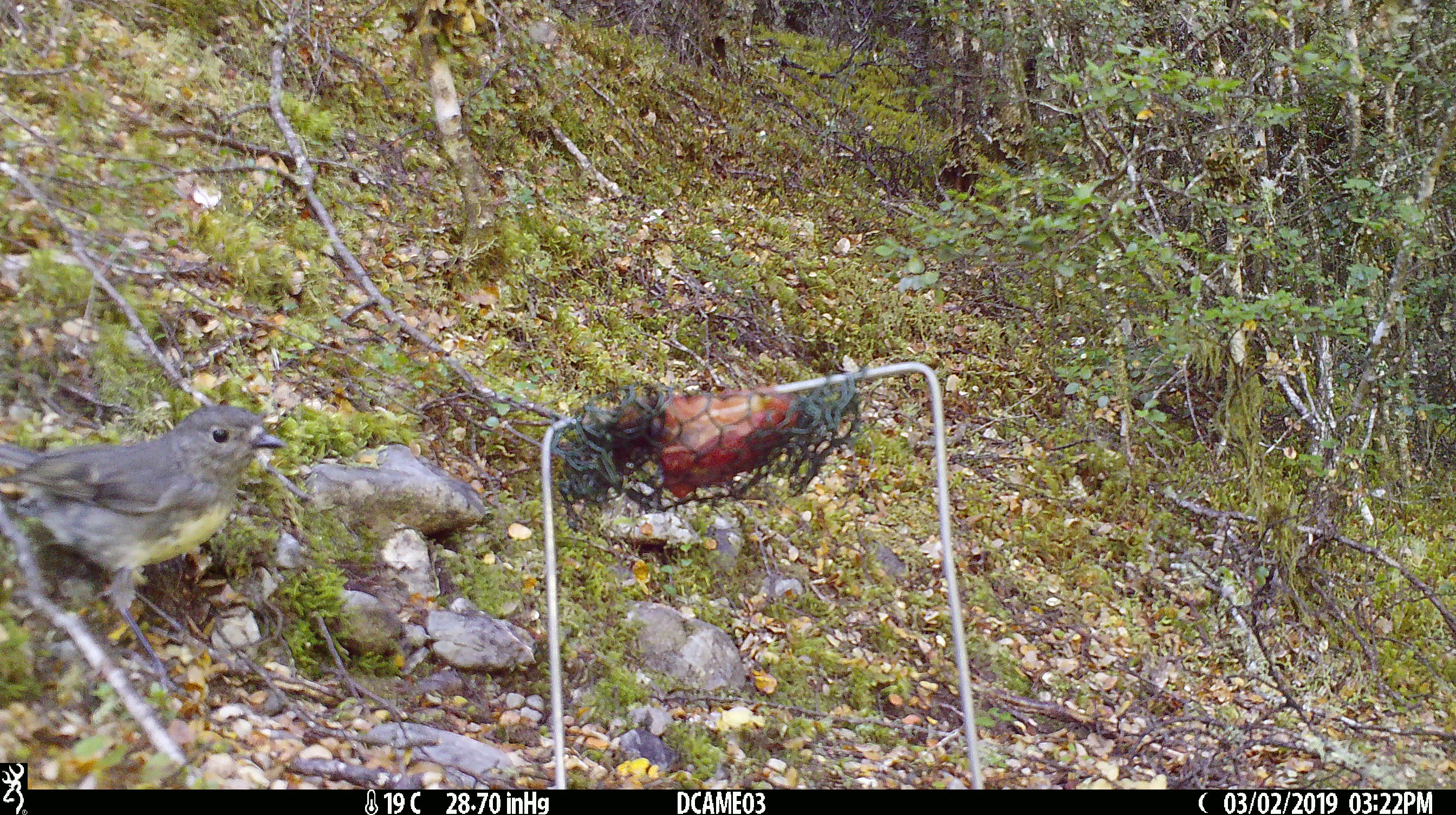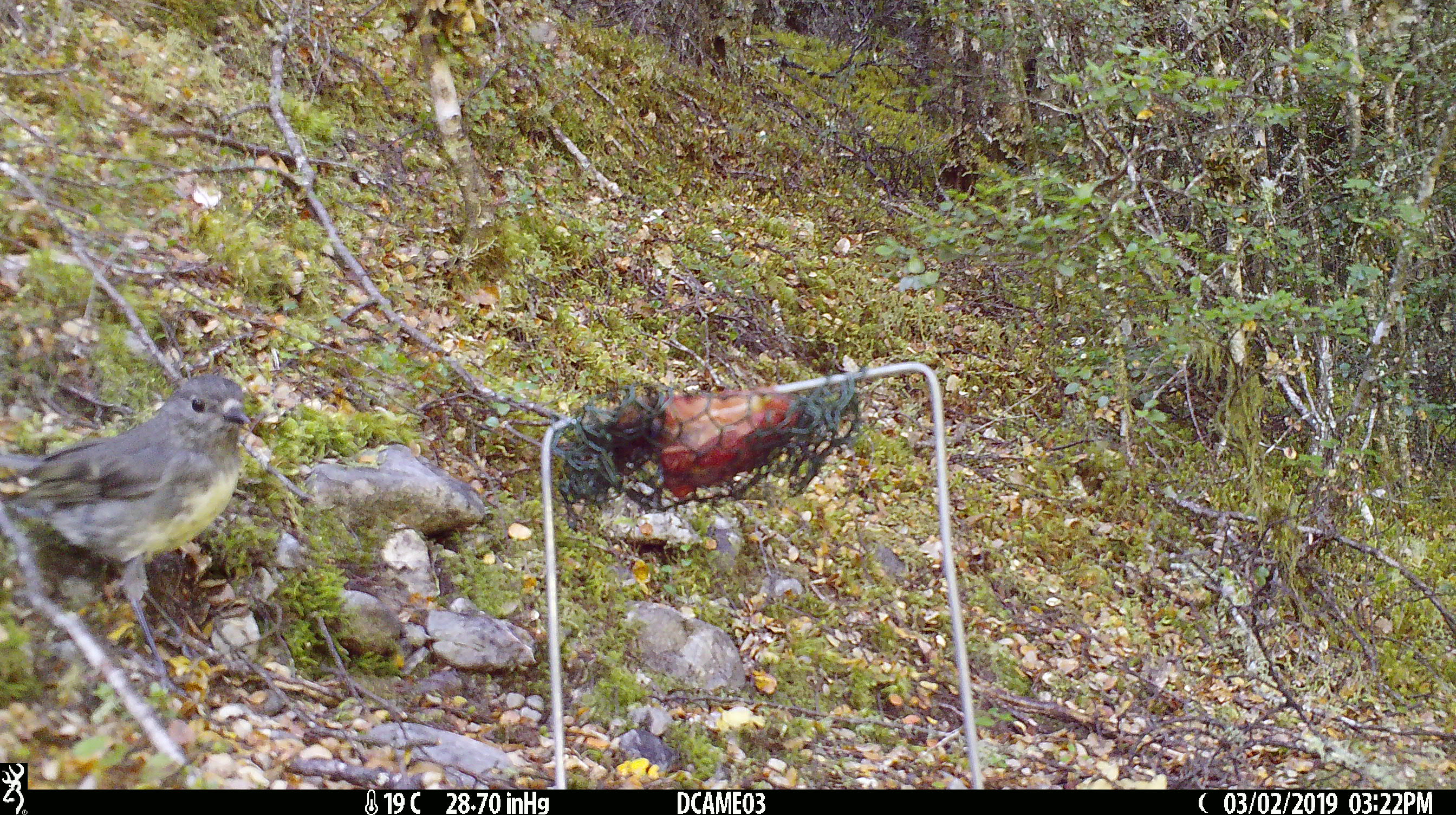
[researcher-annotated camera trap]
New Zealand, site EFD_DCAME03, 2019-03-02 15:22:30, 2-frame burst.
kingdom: Animalia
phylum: Chordata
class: Aves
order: Passeriformes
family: Petroicidae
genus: Petroica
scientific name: Petroica australis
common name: new zealand robin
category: robin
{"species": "robin (new zealand robin) (Petroica australis)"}